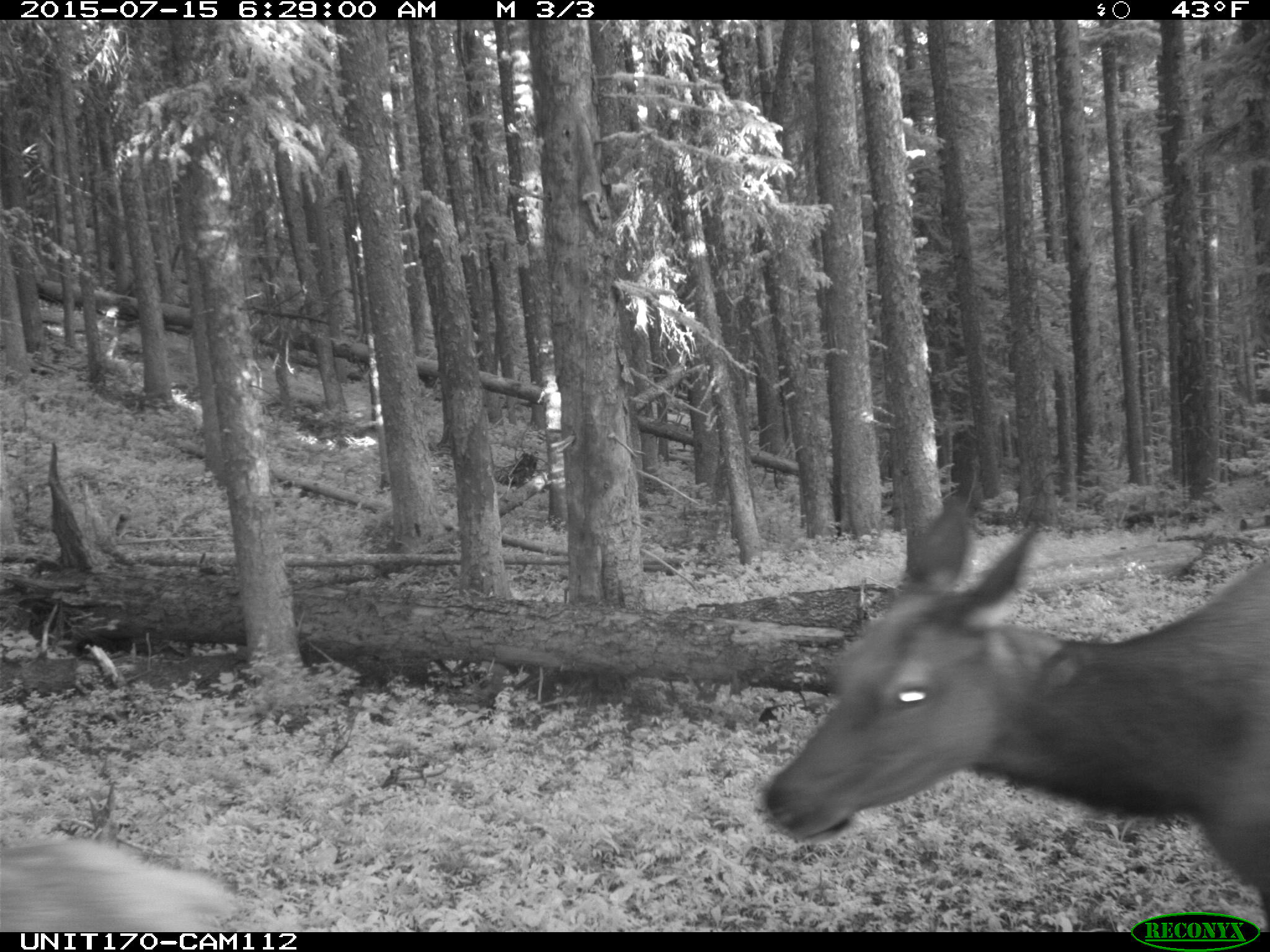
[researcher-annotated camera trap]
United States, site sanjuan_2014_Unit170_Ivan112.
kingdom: Animalia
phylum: Chordata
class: Mammalia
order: Artiodactyla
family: Cervidae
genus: Cervus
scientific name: Cervus elaphus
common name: red deer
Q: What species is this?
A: Cervus elaphus (red deer).